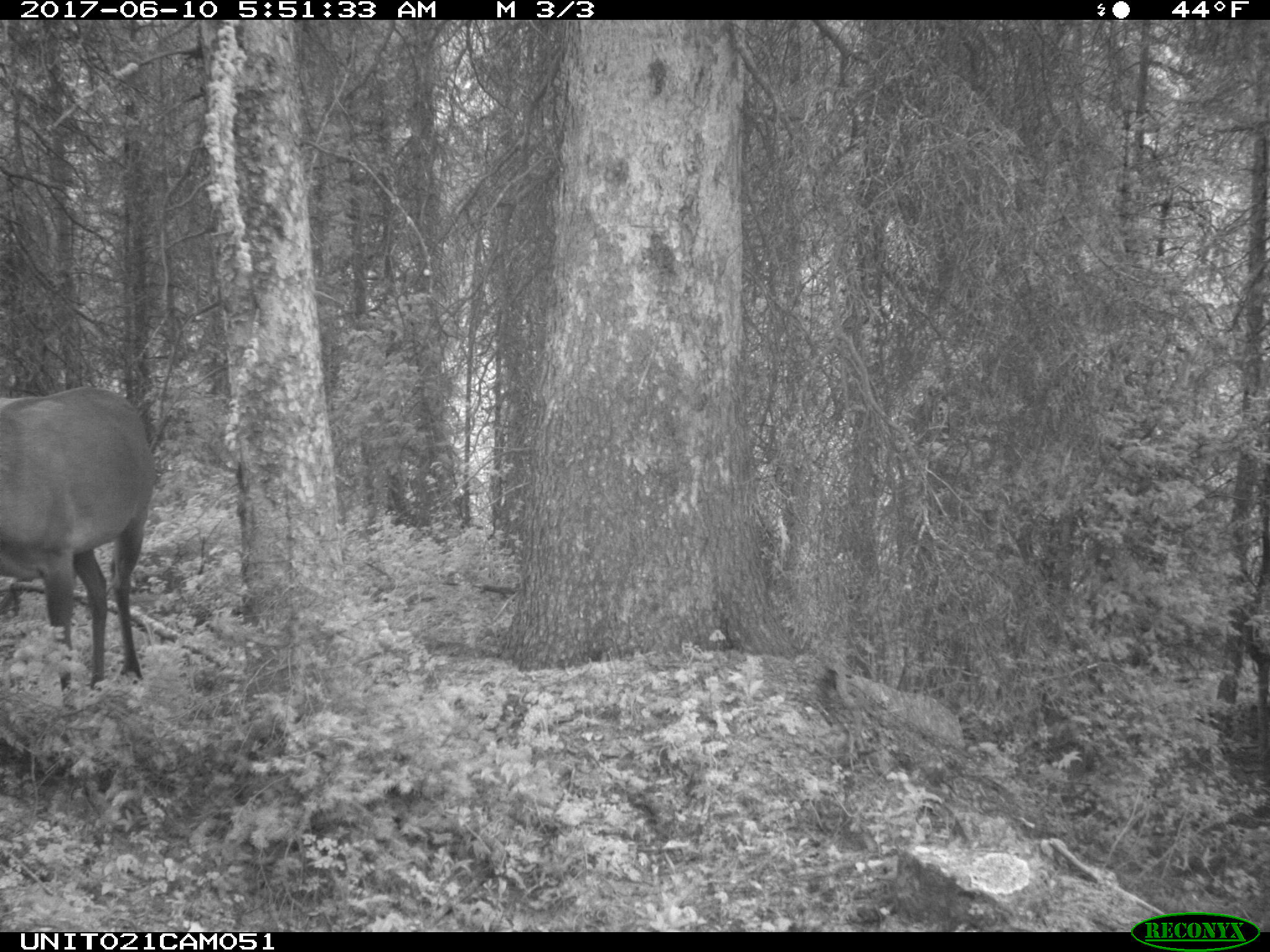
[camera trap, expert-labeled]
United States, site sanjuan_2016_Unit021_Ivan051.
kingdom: Animalia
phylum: Chordata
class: Mammalia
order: Artiodactyla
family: Cervidae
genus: Cervus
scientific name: Cervus elaphus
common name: red deer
Cervus elaphus (red deer).